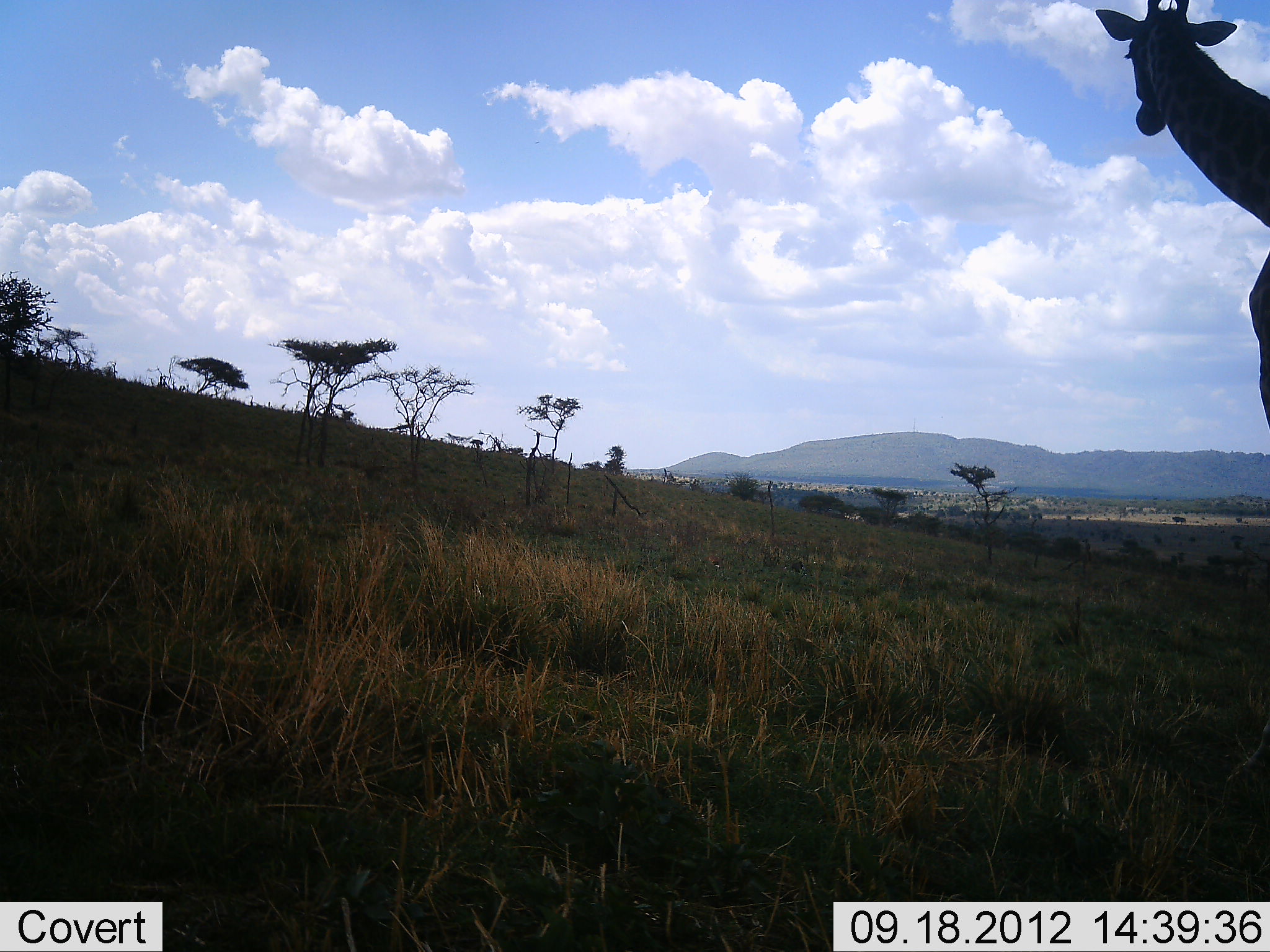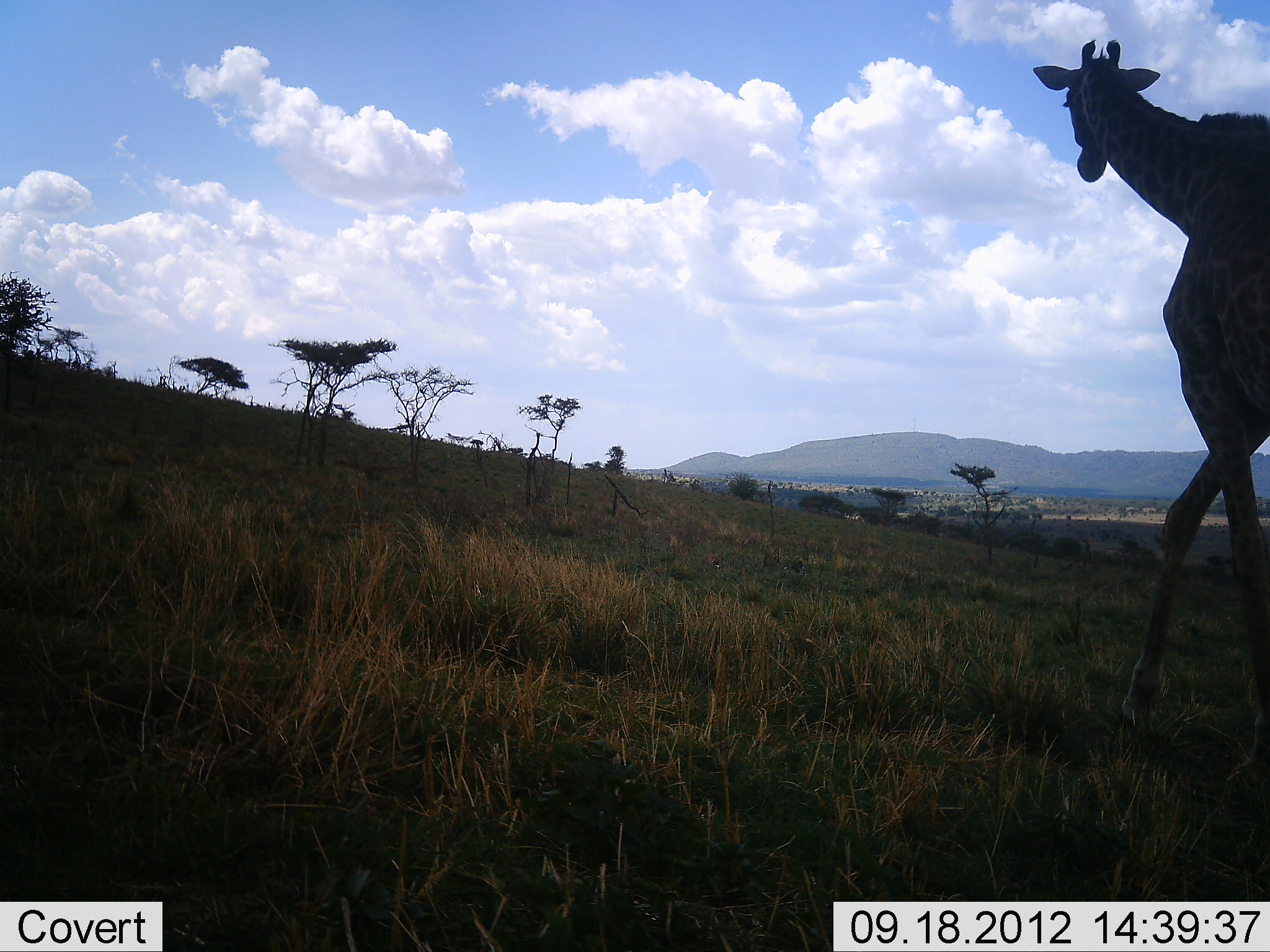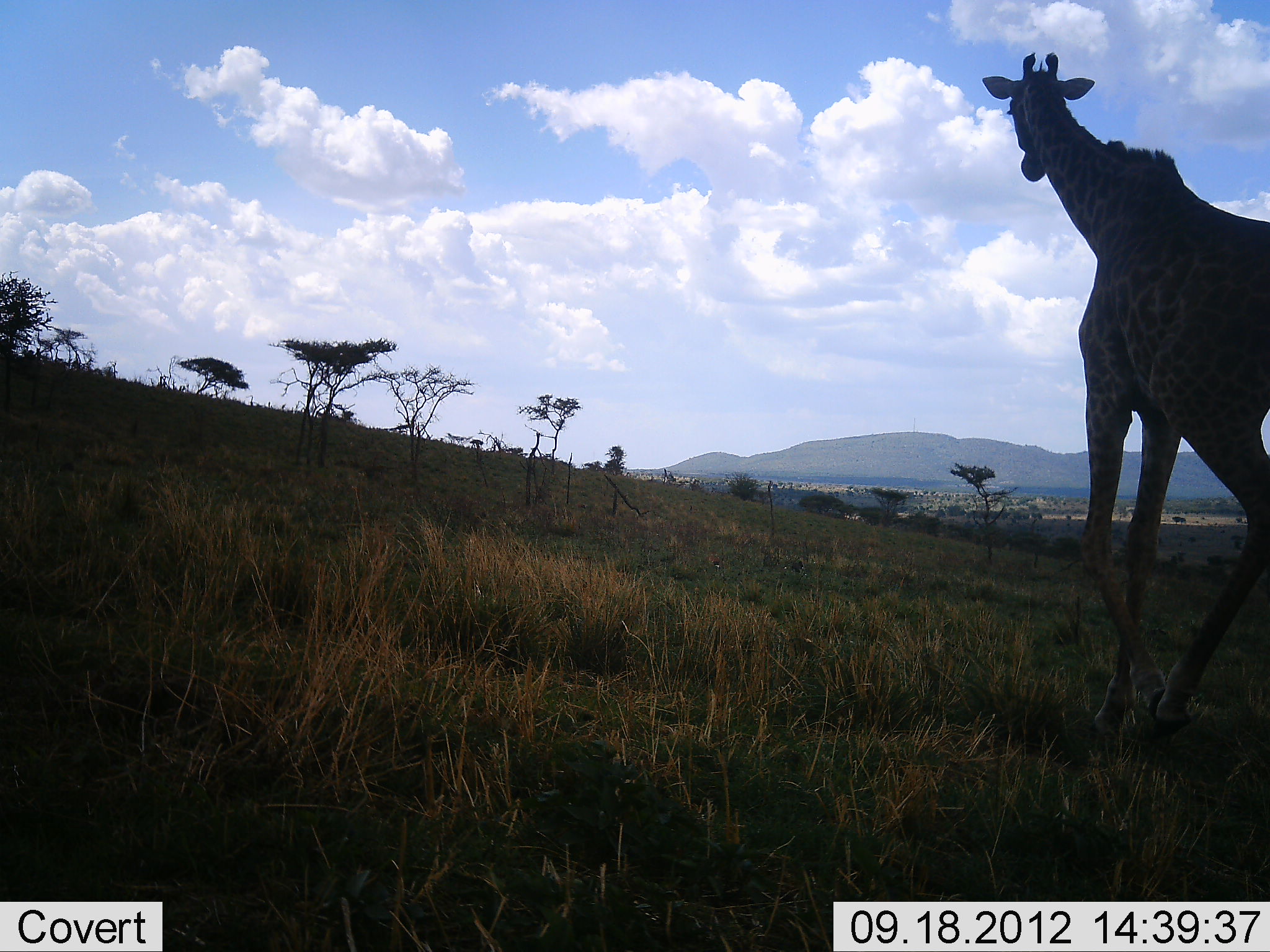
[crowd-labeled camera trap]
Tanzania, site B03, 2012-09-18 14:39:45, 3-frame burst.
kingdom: Animalia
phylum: Chordata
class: Mammalia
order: Artiodactyla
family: Giraffidae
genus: Giraffa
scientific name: Giraffa camelopardalis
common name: giraffe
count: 1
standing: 10%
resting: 0%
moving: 100%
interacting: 0%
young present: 0%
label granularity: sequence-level